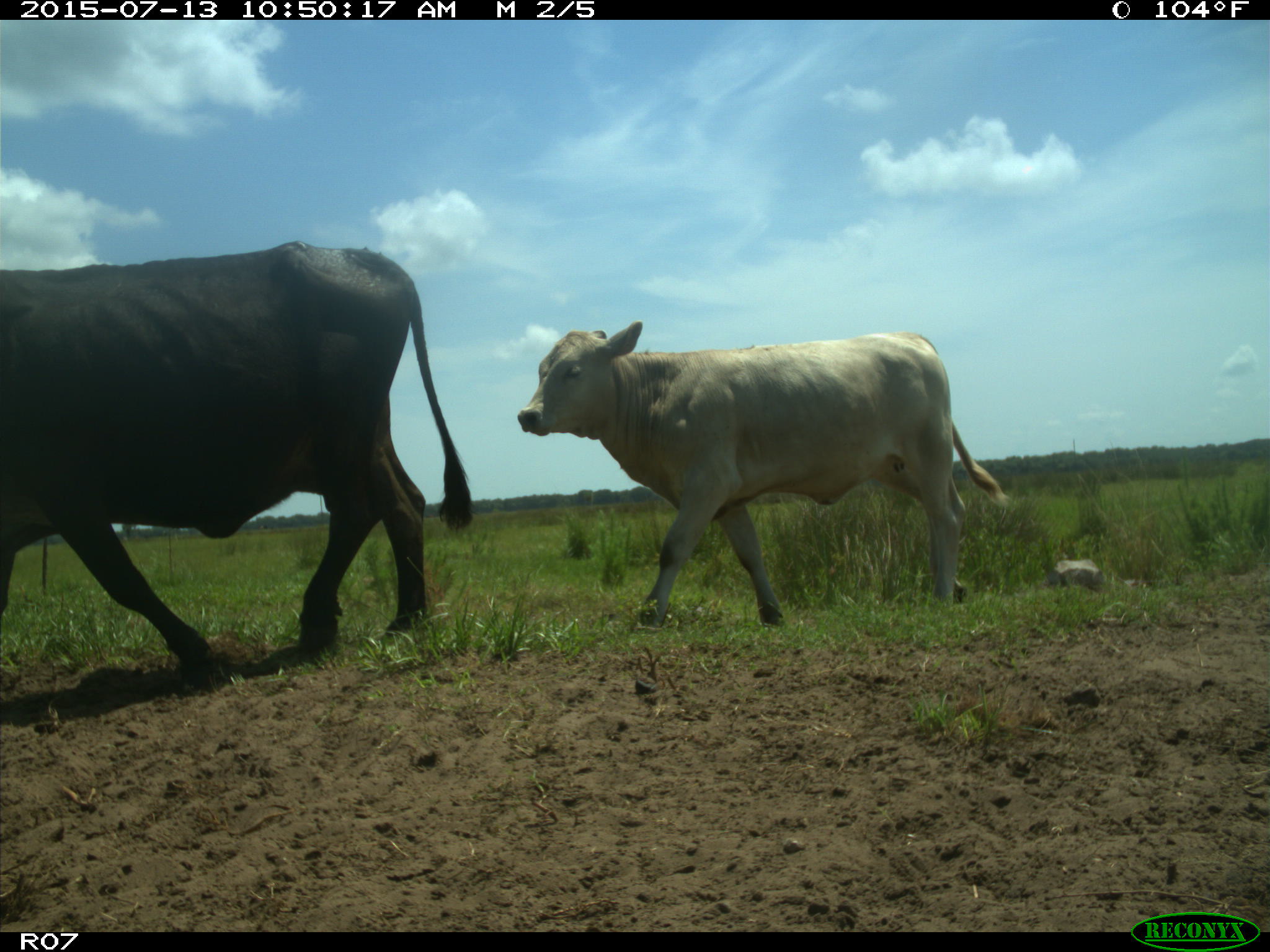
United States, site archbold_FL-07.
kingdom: Animalia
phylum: Chordata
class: Mammalia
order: Artiodactyla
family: Bovidae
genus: Bos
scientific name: Bos taurus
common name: domestic cow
Bos taurus (domestic cow).